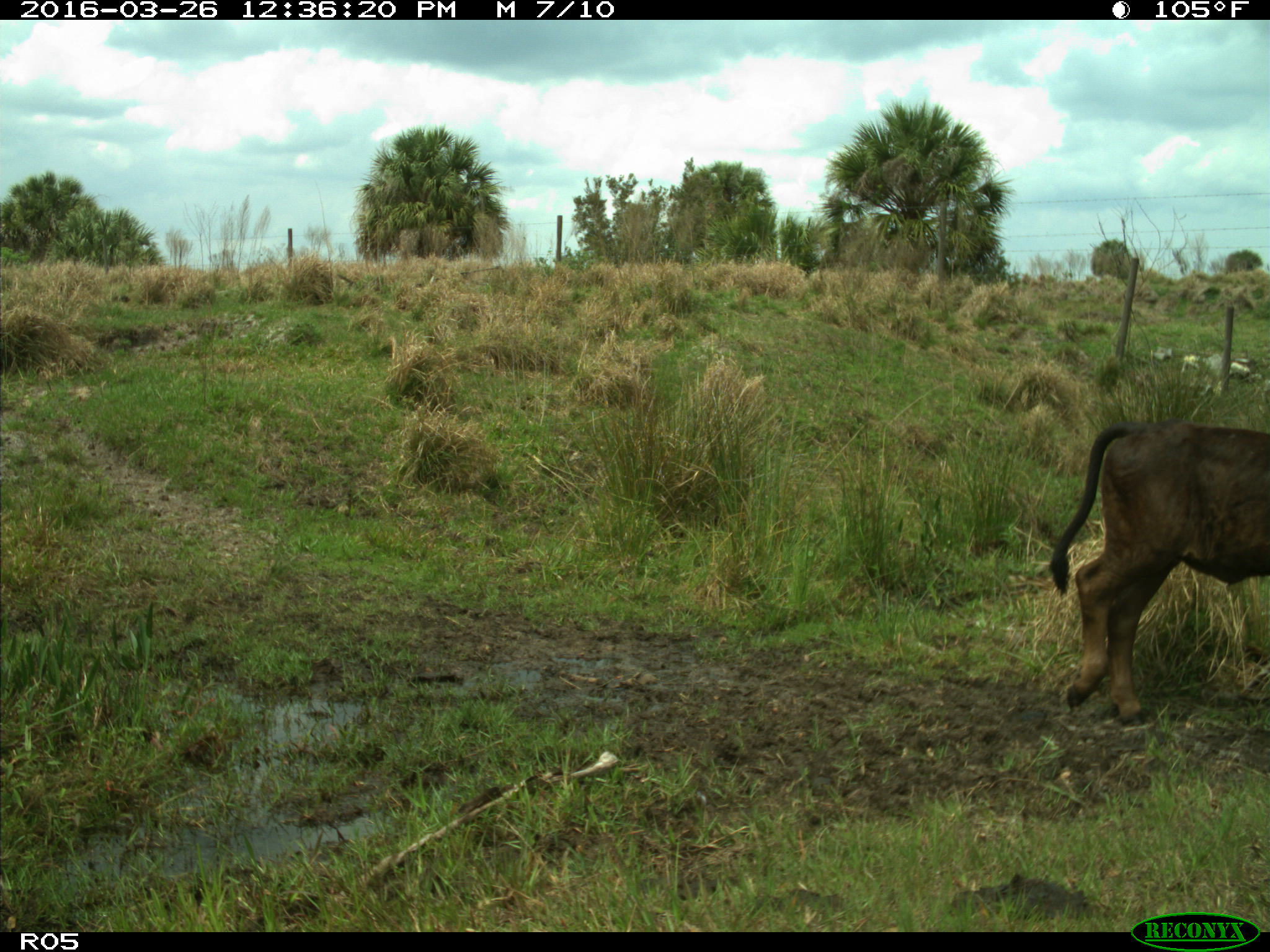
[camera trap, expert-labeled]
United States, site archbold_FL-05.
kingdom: Animalia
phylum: Chordata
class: Mammalia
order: Artiodactyla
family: Bovidae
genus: Bos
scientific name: Bos taurus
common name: domestic cow